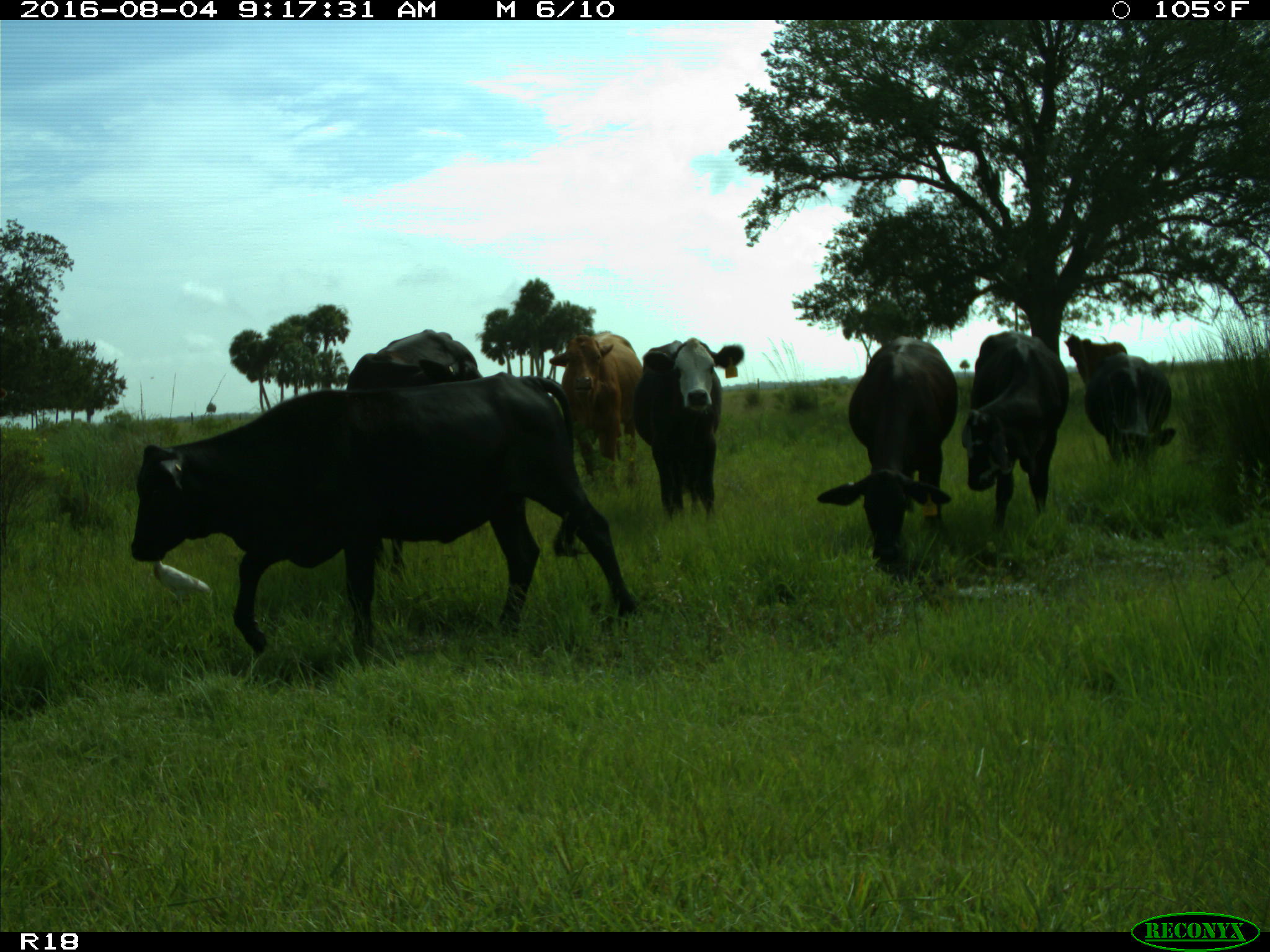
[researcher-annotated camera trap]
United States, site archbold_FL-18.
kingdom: Animalia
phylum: Chordata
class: Mammalia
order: Artiodactyla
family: Bovidae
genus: Bos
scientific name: Bos taurus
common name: domestic cow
Bos taurus (domestic cow).